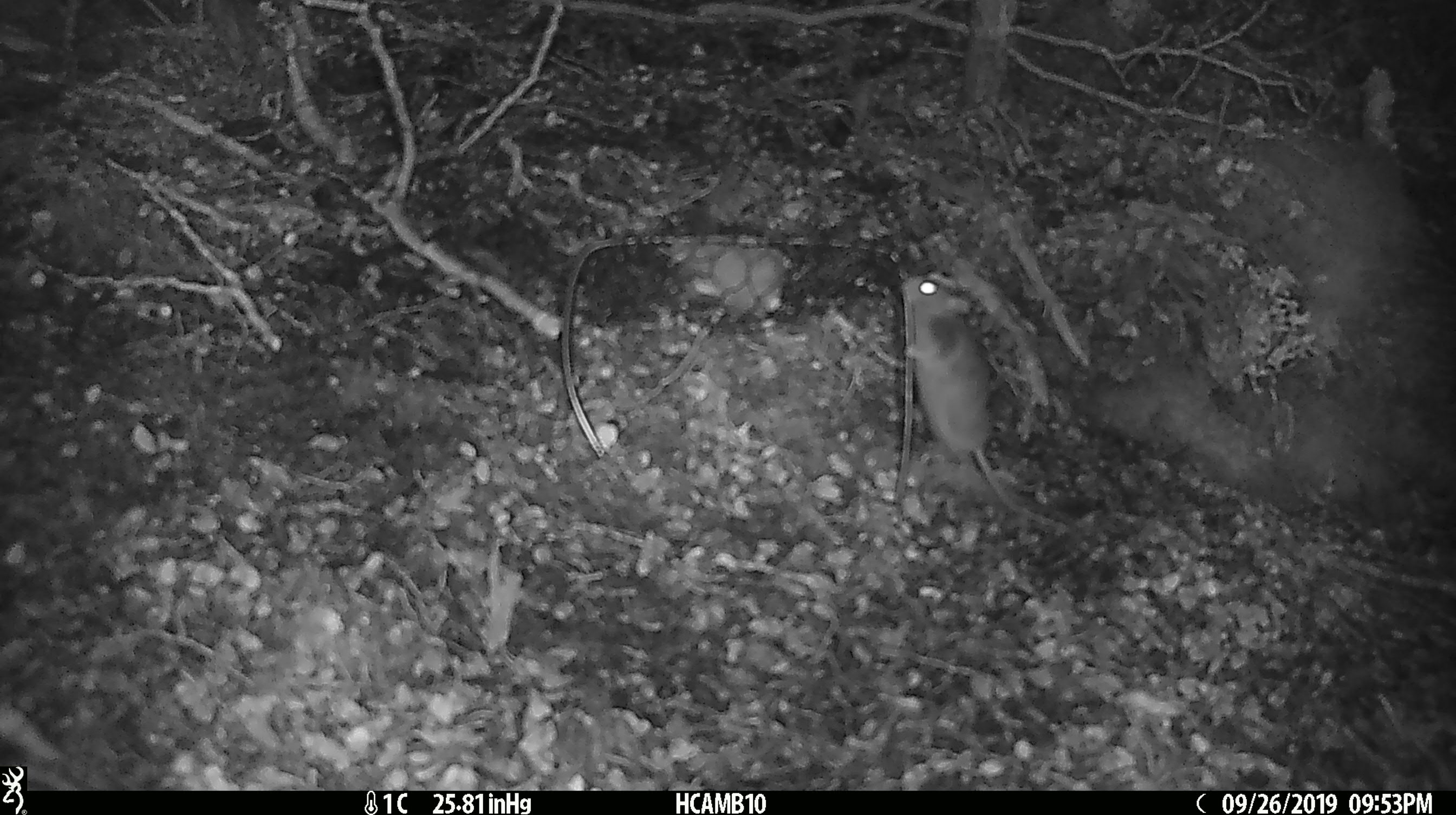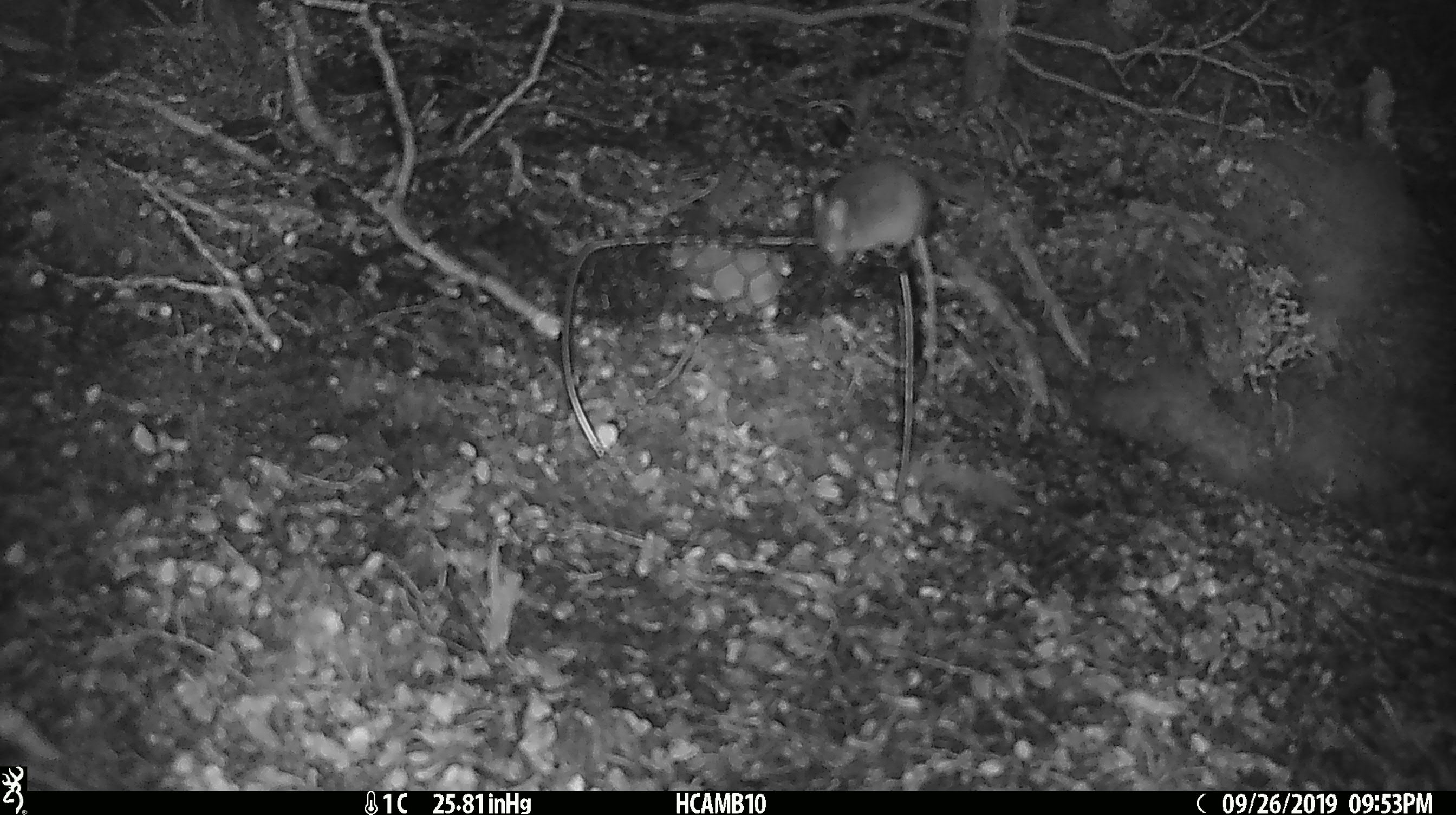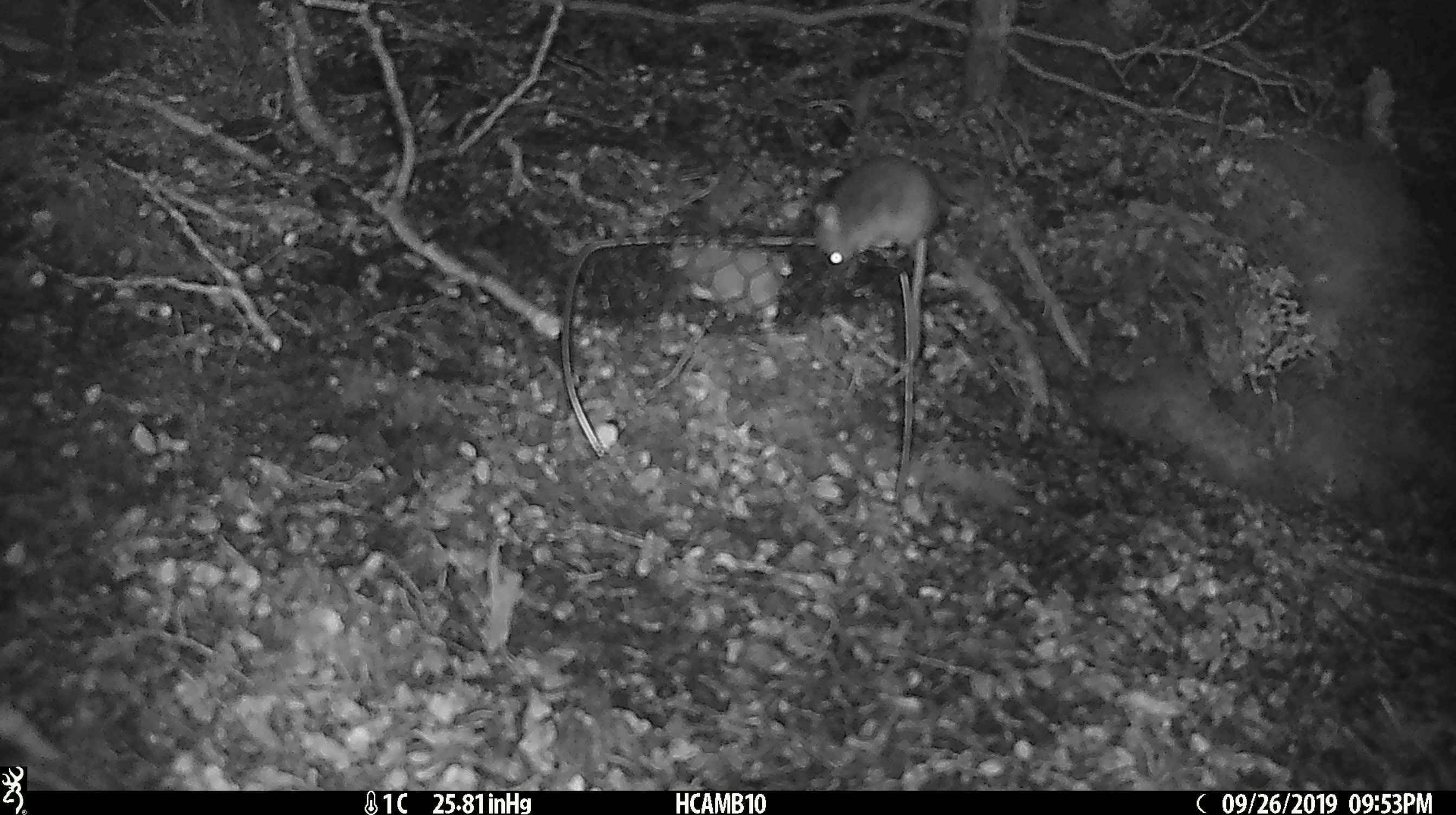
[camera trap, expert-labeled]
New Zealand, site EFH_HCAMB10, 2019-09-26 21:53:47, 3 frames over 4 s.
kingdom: Animalia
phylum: Chordata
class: Mammalia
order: Rodentia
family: Muridae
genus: Mus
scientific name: Mus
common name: mouse